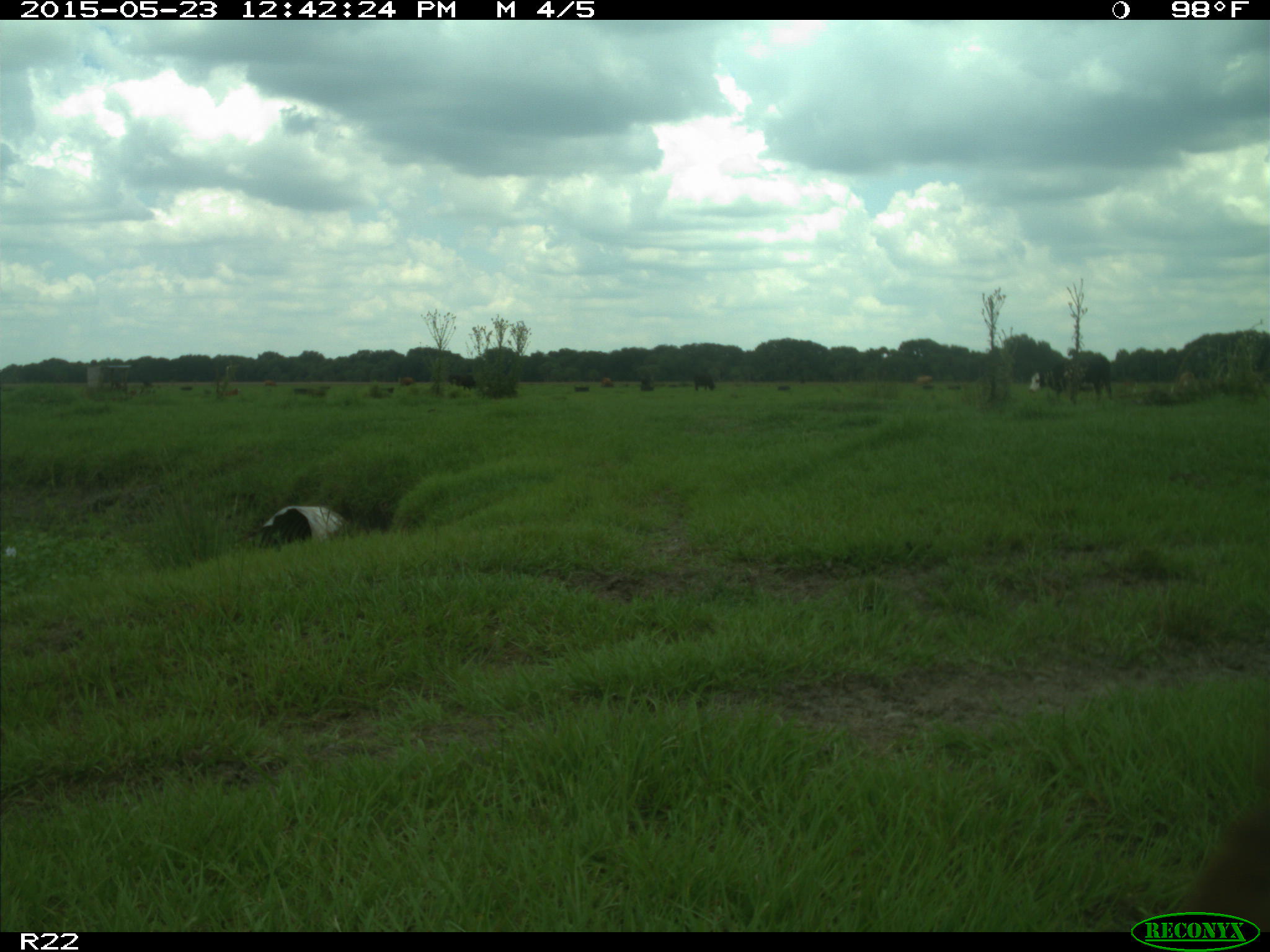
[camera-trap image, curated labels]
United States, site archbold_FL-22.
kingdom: Animalia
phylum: Chordata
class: Mammalia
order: Artiodactyla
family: Bovidae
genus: Bos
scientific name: Bos taurus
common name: domestic cow